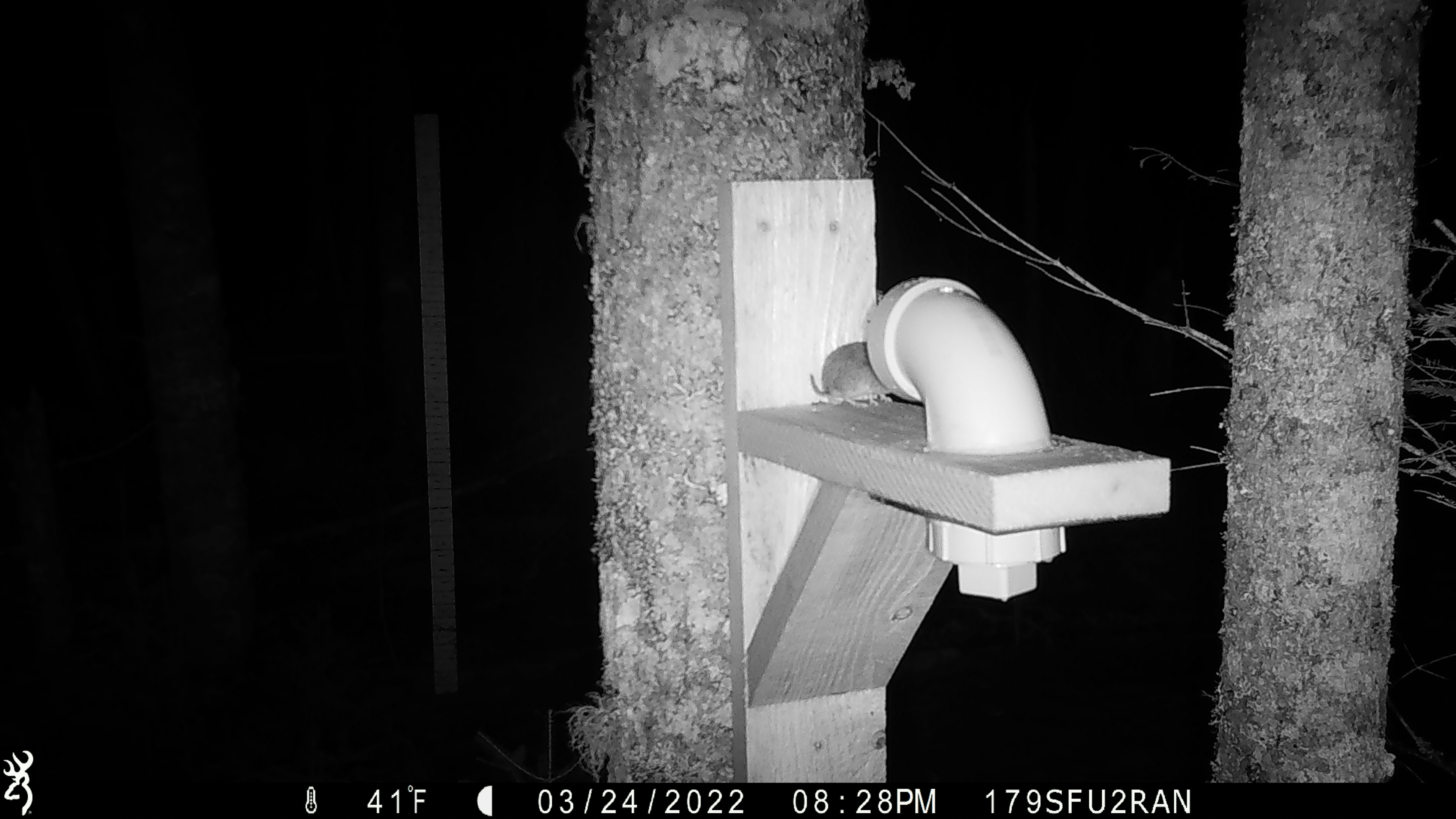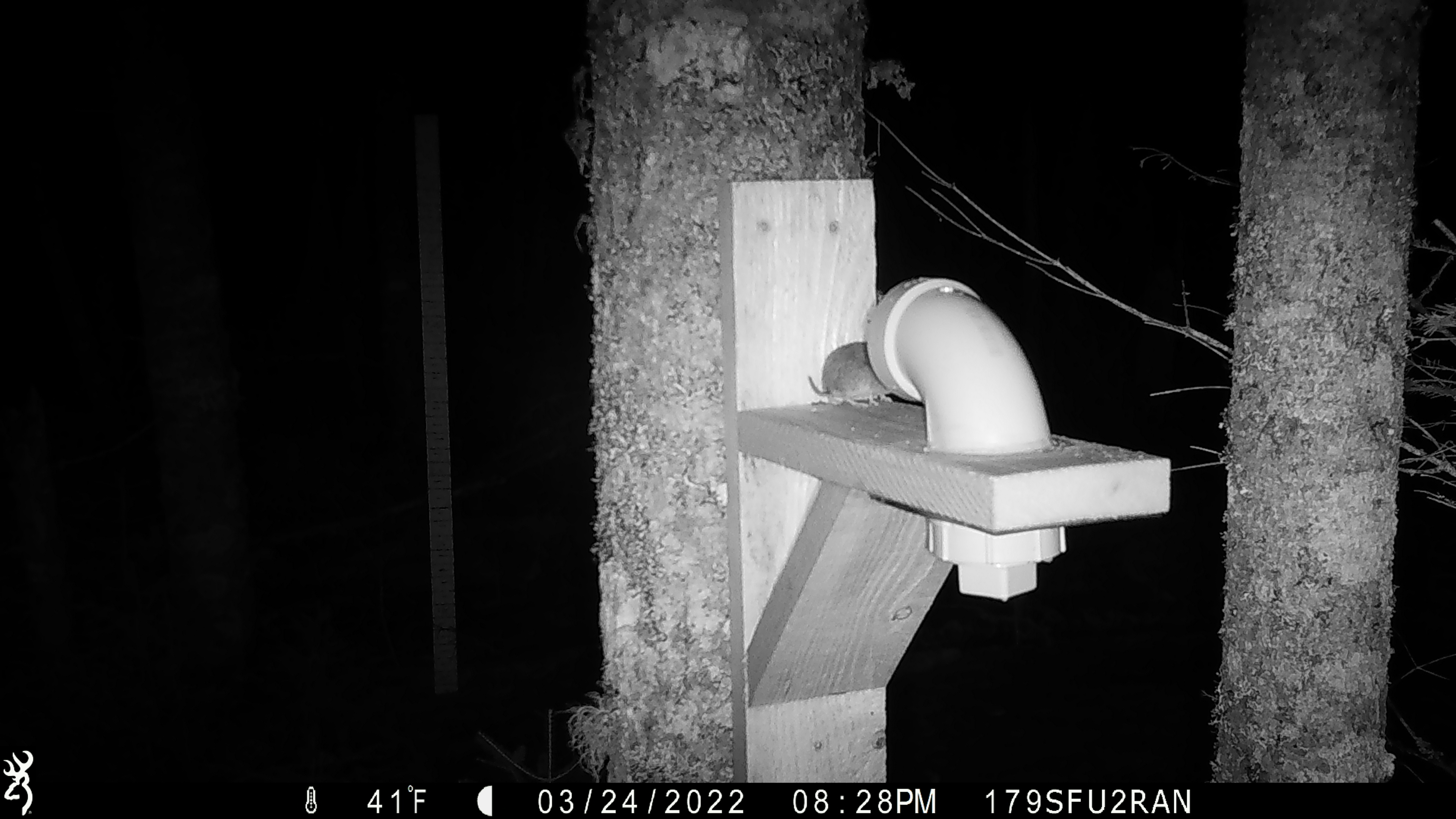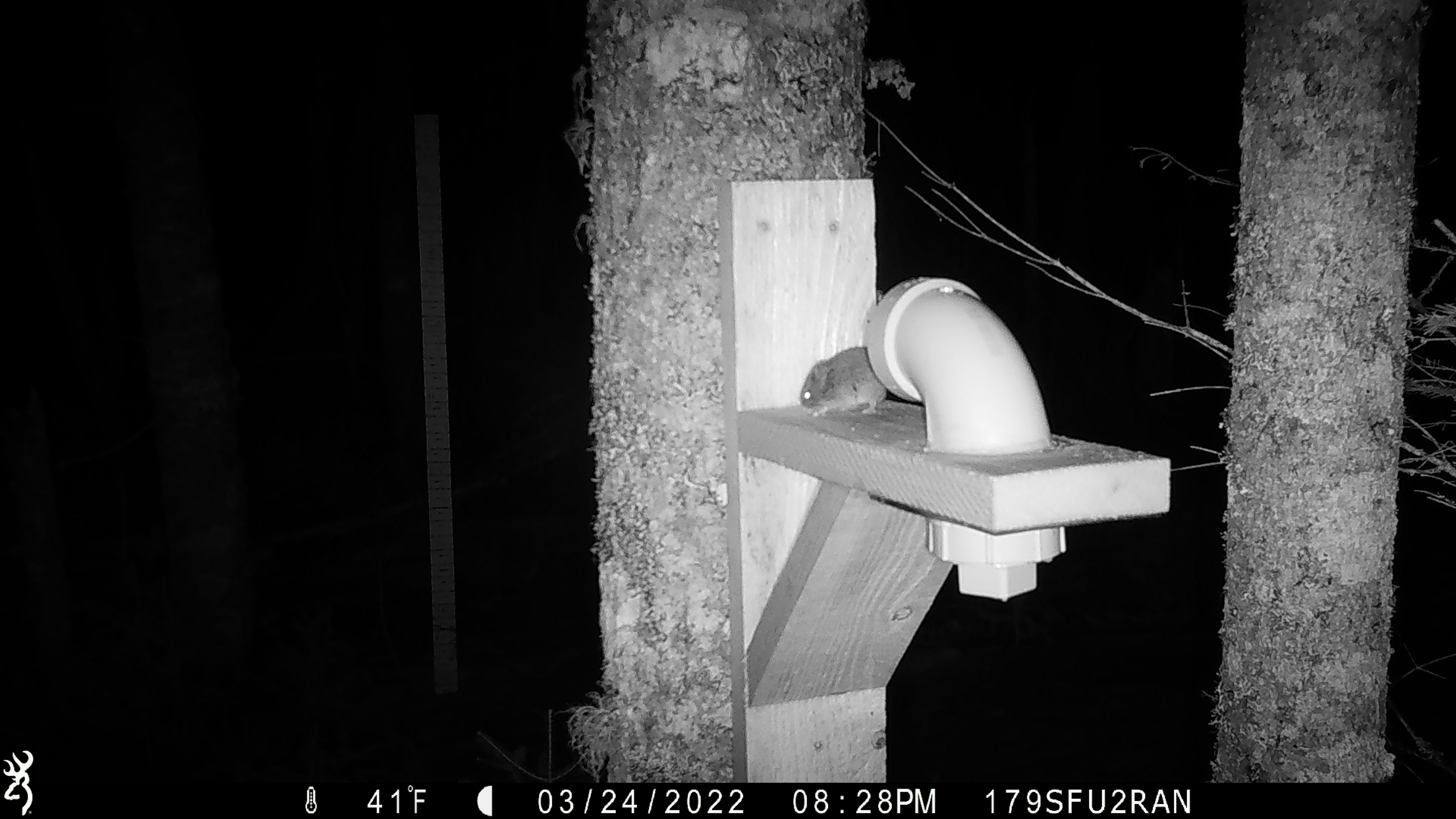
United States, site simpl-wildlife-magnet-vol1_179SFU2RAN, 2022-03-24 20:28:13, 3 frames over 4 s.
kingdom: Animalia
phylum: Chordata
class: Mammalia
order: Rodentia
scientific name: Rodentia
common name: mouse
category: mouse sp.